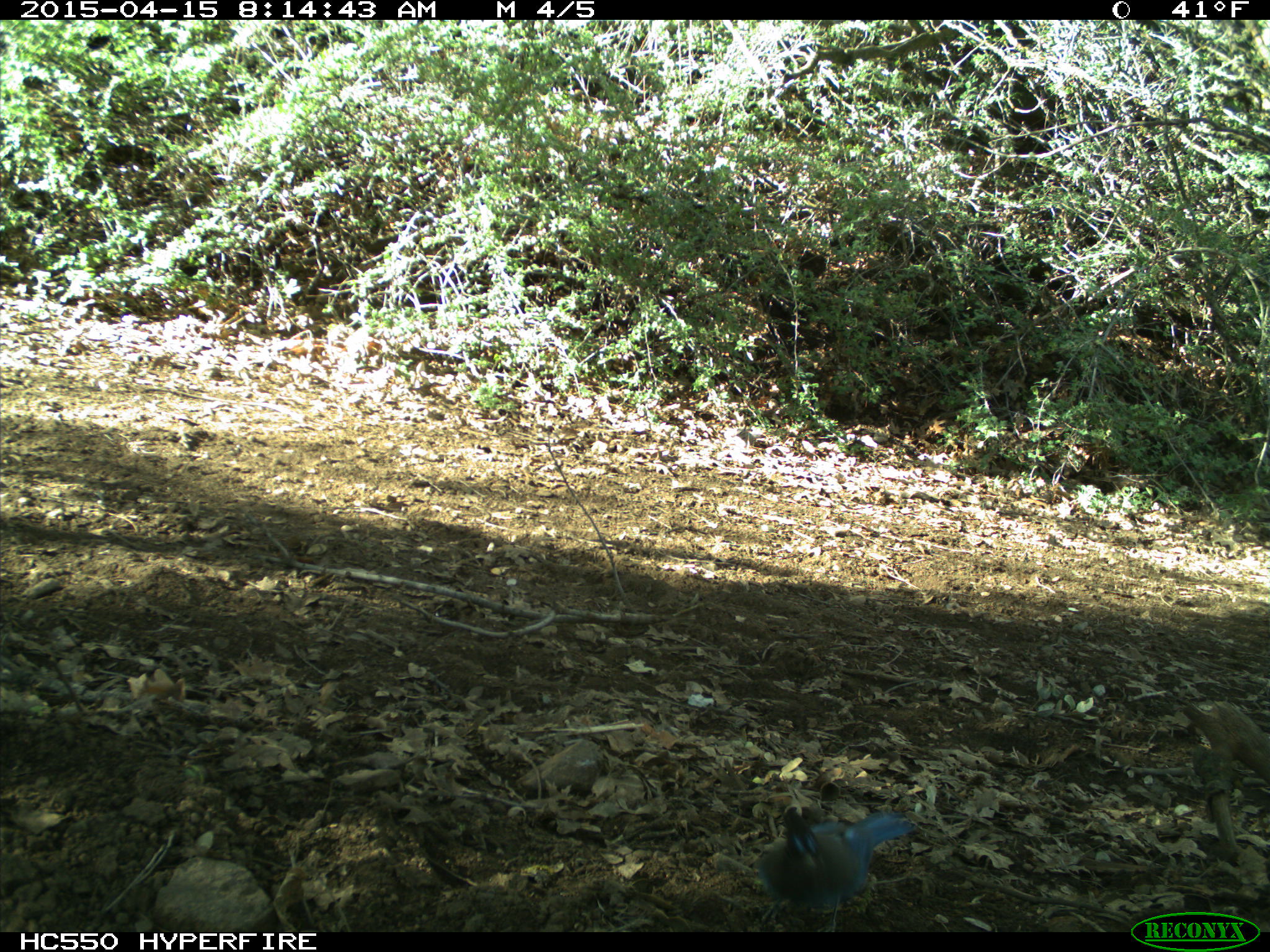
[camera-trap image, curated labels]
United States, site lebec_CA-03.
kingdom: Animalia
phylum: Chordata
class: Aves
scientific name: Aves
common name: birds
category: unidentified bird